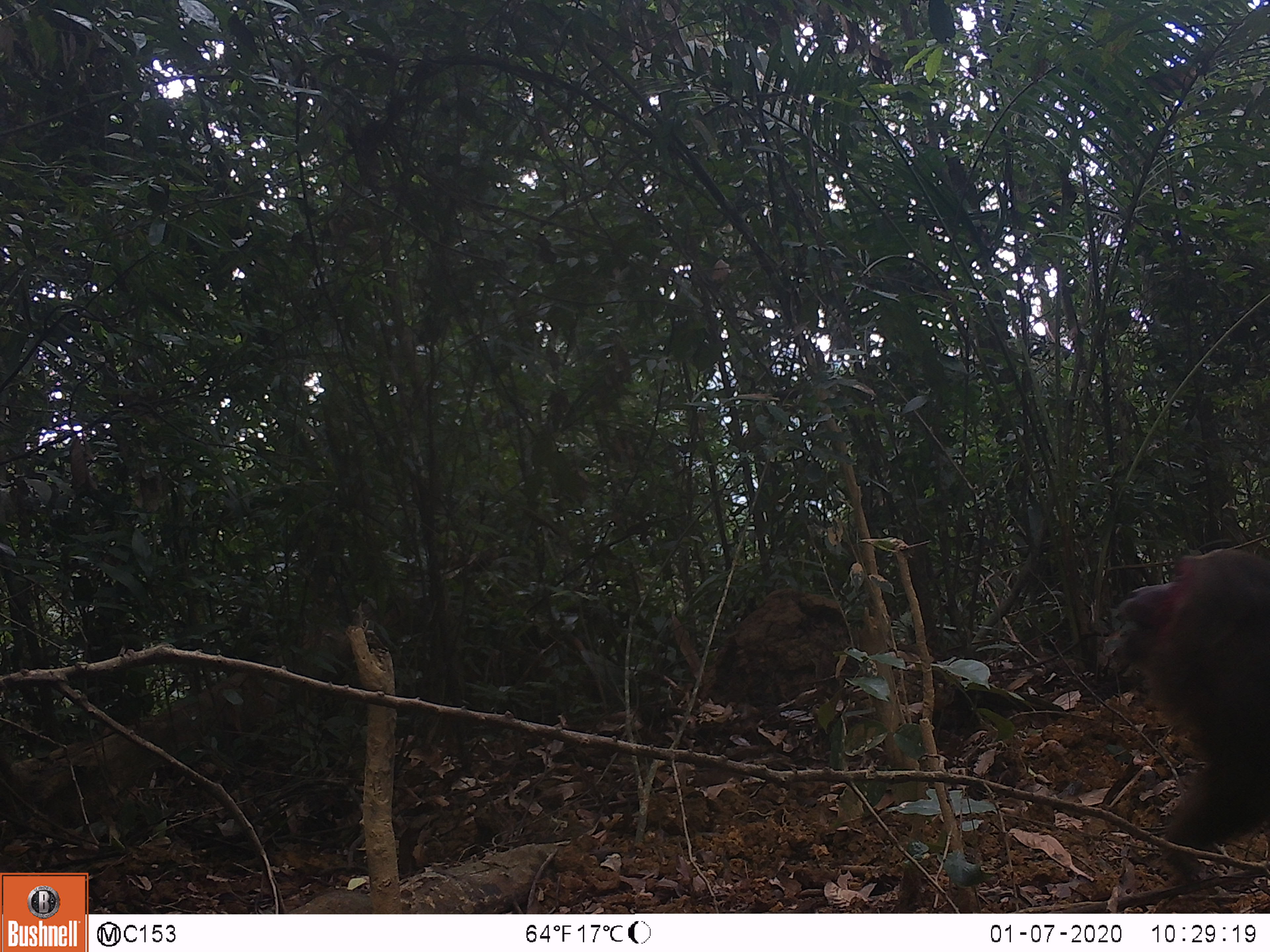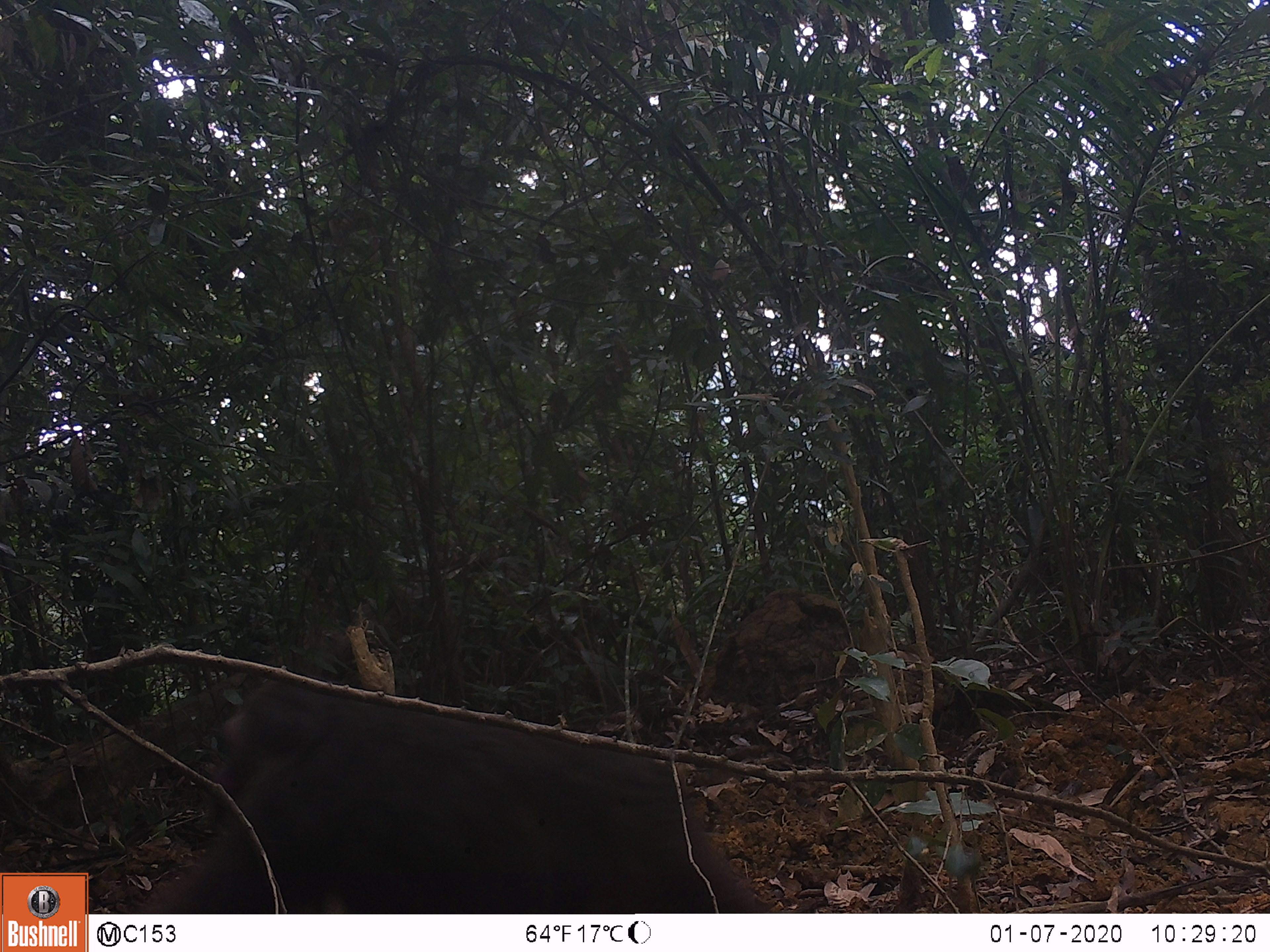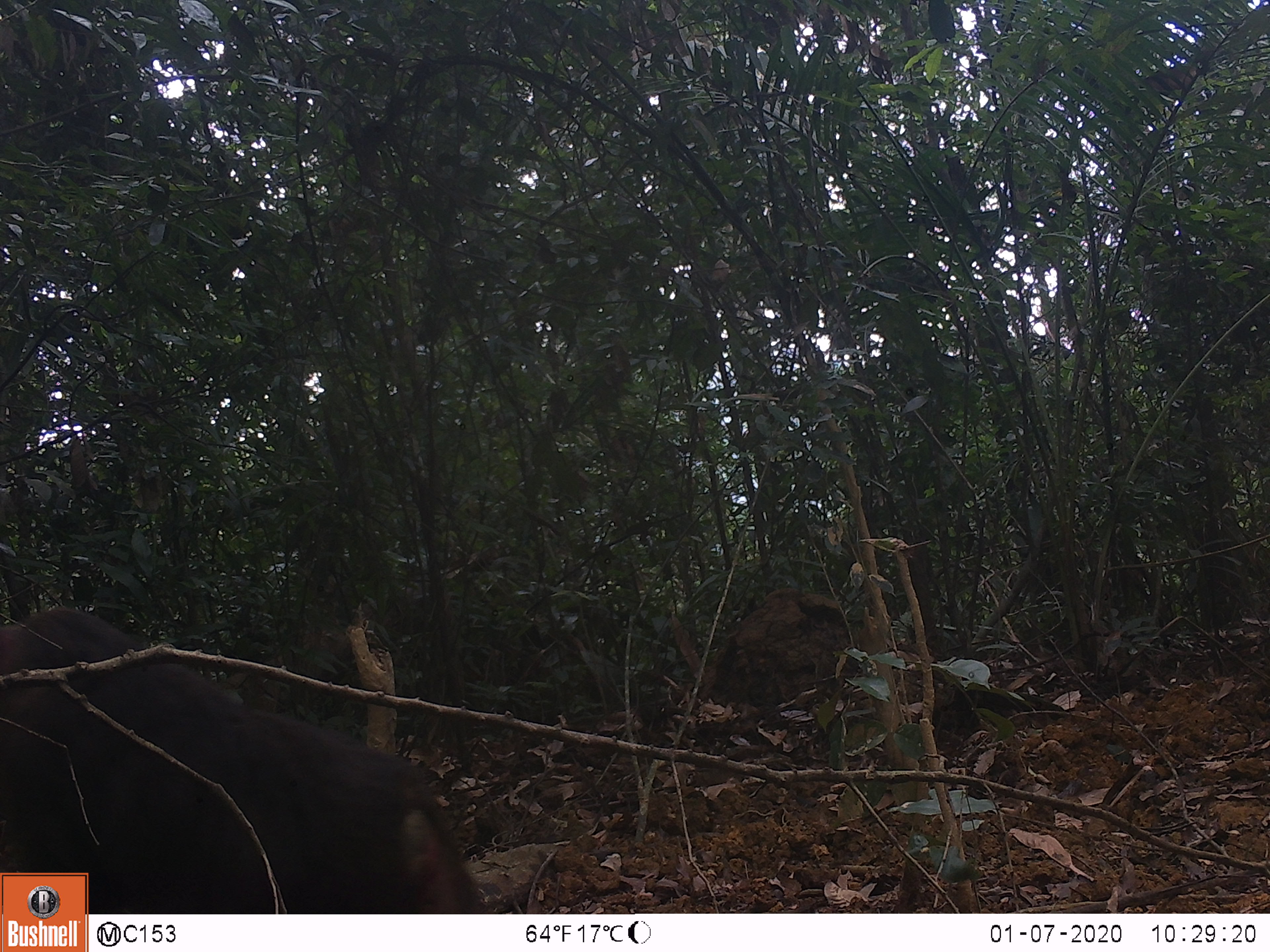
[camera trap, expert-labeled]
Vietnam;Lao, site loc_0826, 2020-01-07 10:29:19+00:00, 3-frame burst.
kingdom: Animalia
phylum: Chordata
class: Mammalia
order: Primates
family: Cercopithecidae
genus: Macaca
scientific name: Macaca arctoides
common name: stump-tailed macaque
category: stump tailed macaque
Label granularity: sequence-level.